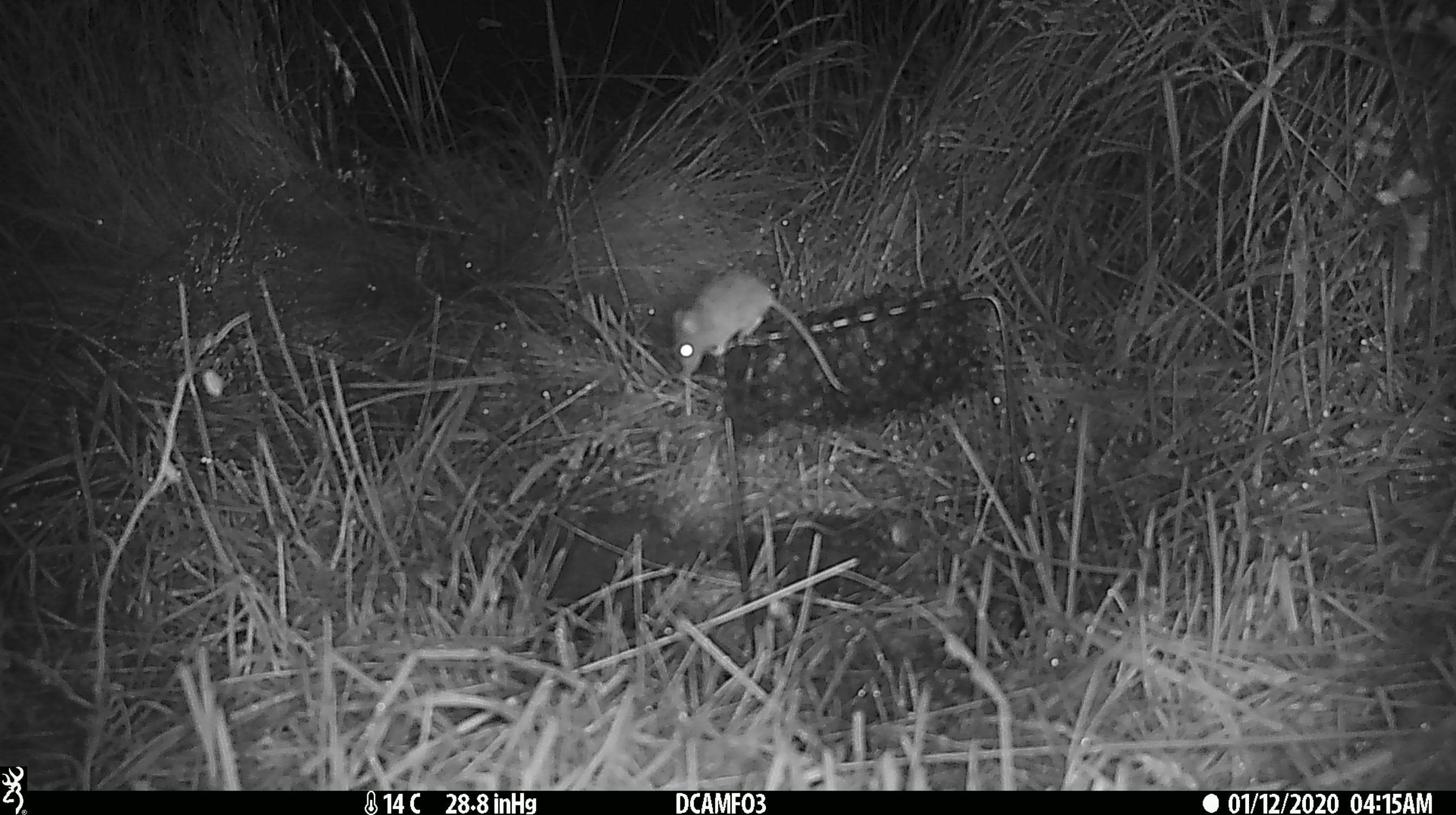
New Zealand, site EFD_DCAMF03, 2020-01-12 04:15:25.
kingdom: Animalia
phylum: Chordata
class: Mammalia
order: Rodentia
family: Muridae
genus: Mus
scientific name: Mus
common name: mouse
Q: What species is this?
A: Mouse (Mus).